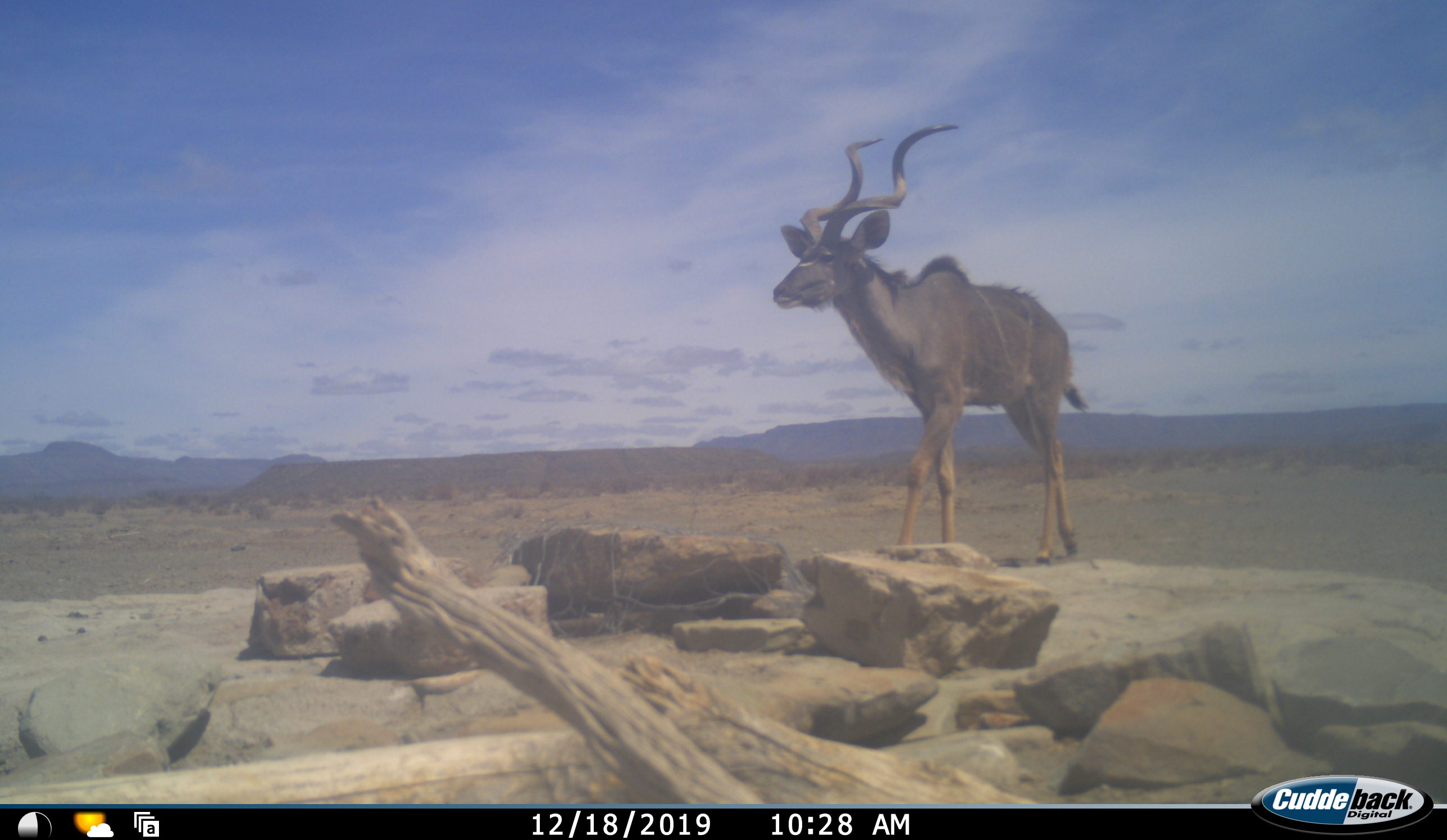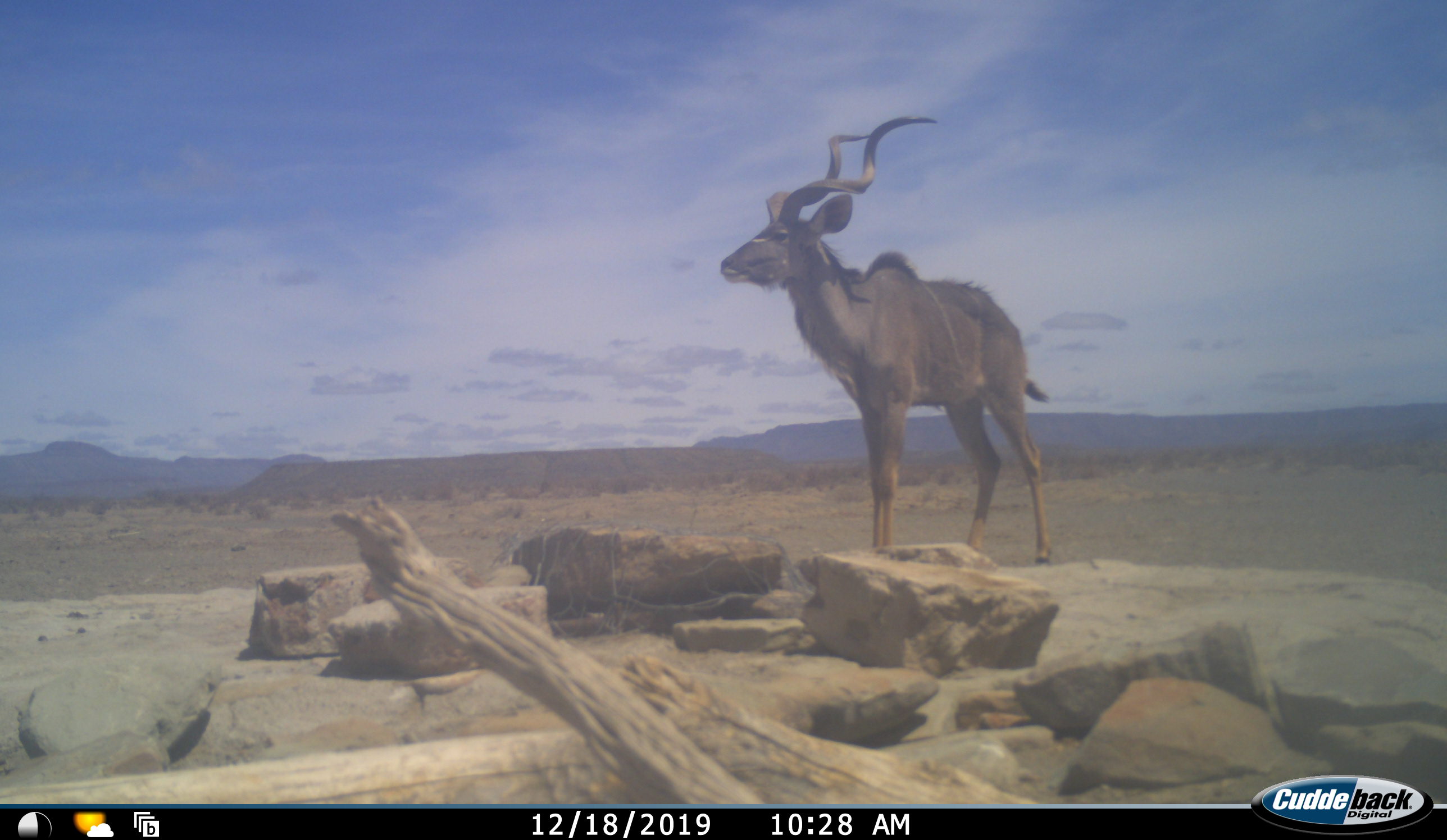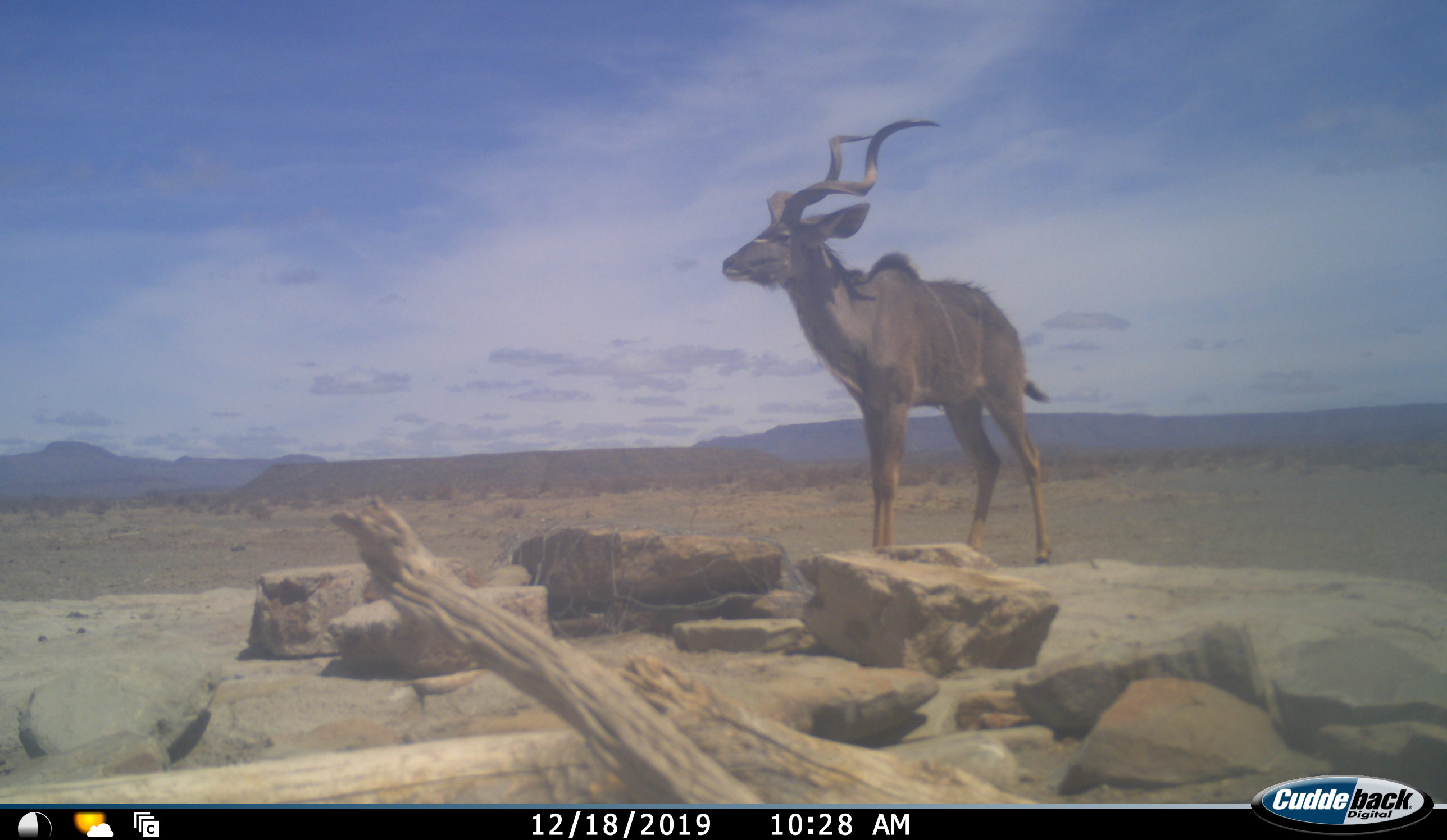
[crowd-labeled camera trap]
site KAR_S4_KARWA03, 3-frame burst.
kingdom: Animalia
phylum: Chordata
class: Mammalia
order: Artiodactyla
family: Bovidae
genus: Tragelaphus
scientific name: Tragelaphus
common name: kudu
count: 1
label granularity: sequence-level